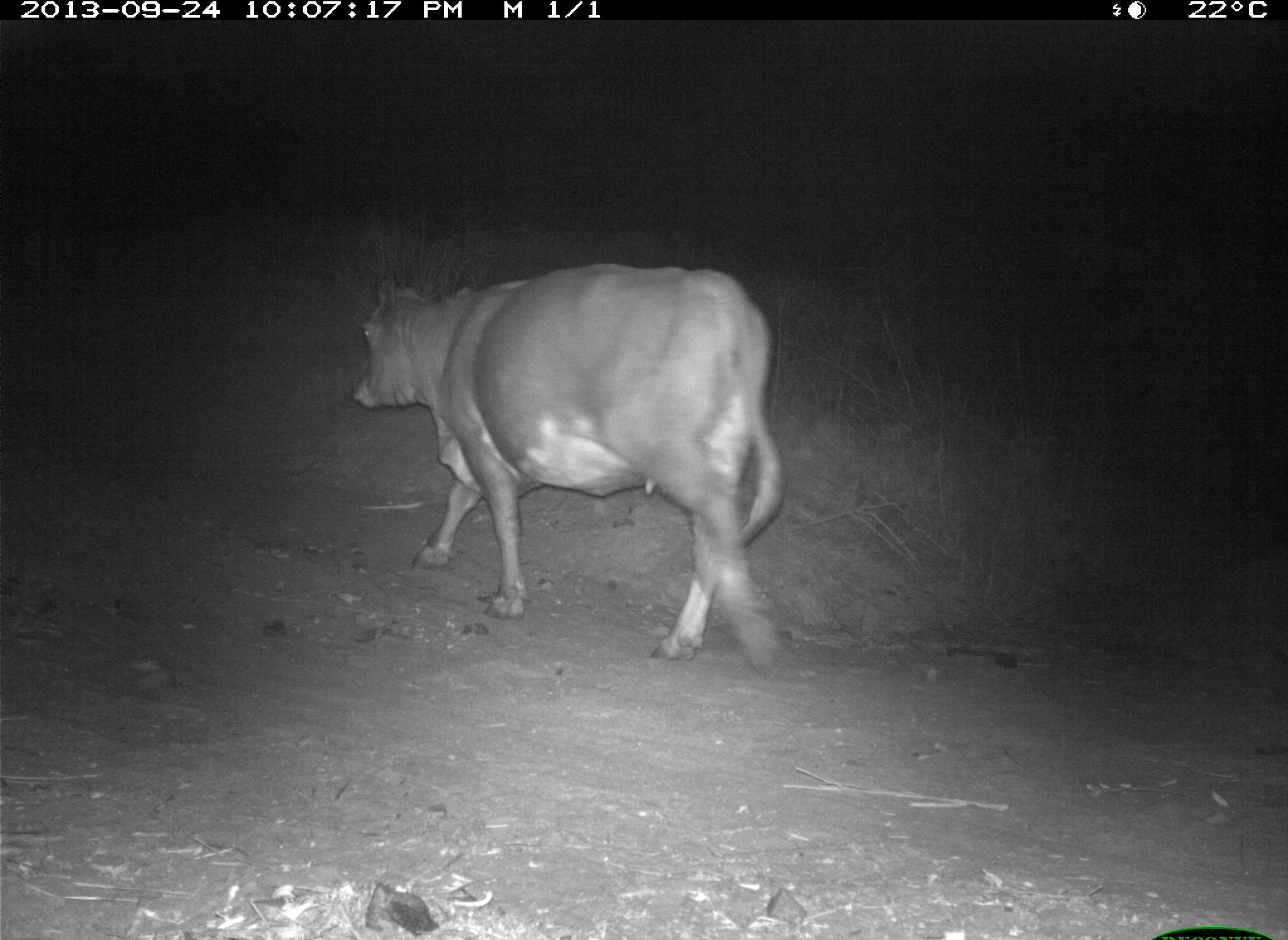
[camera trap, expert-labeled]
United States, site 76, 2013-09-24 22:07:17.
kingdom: Animalia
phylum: Chordata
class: Mammalia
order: Artiodactyla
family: Bovidae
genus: Bos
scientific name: Bos taurus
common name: cow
Cow (Bos taurus).